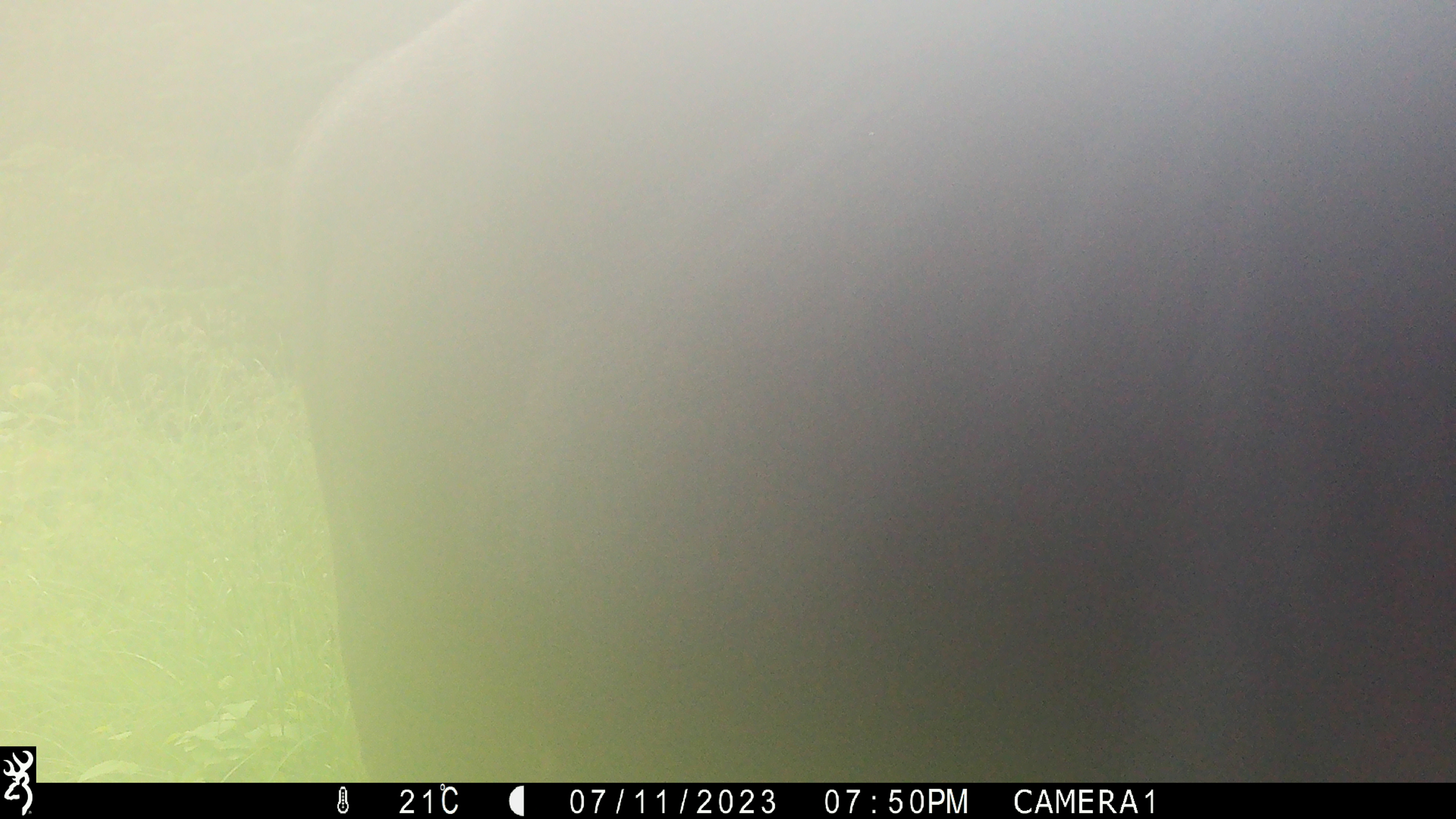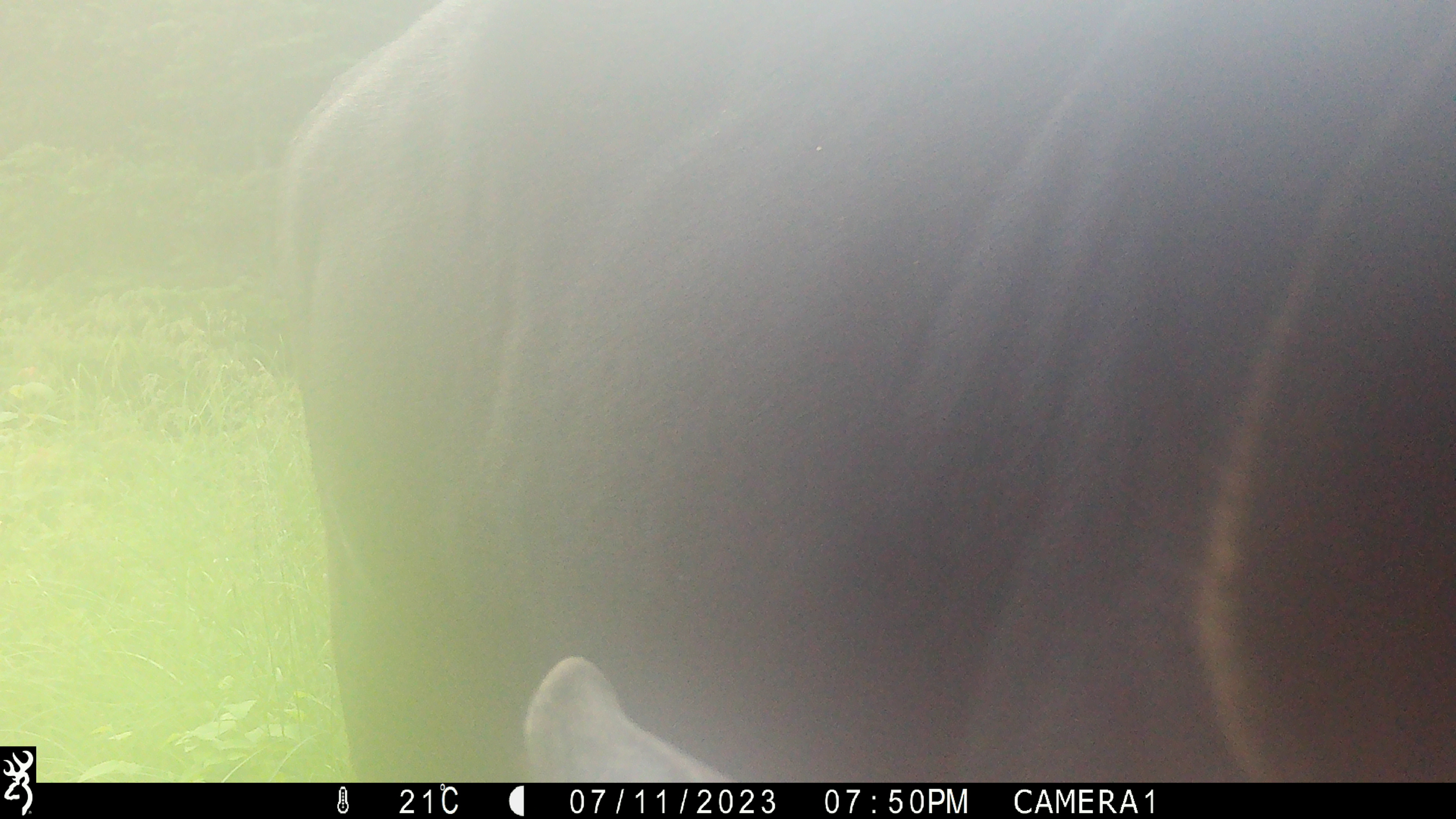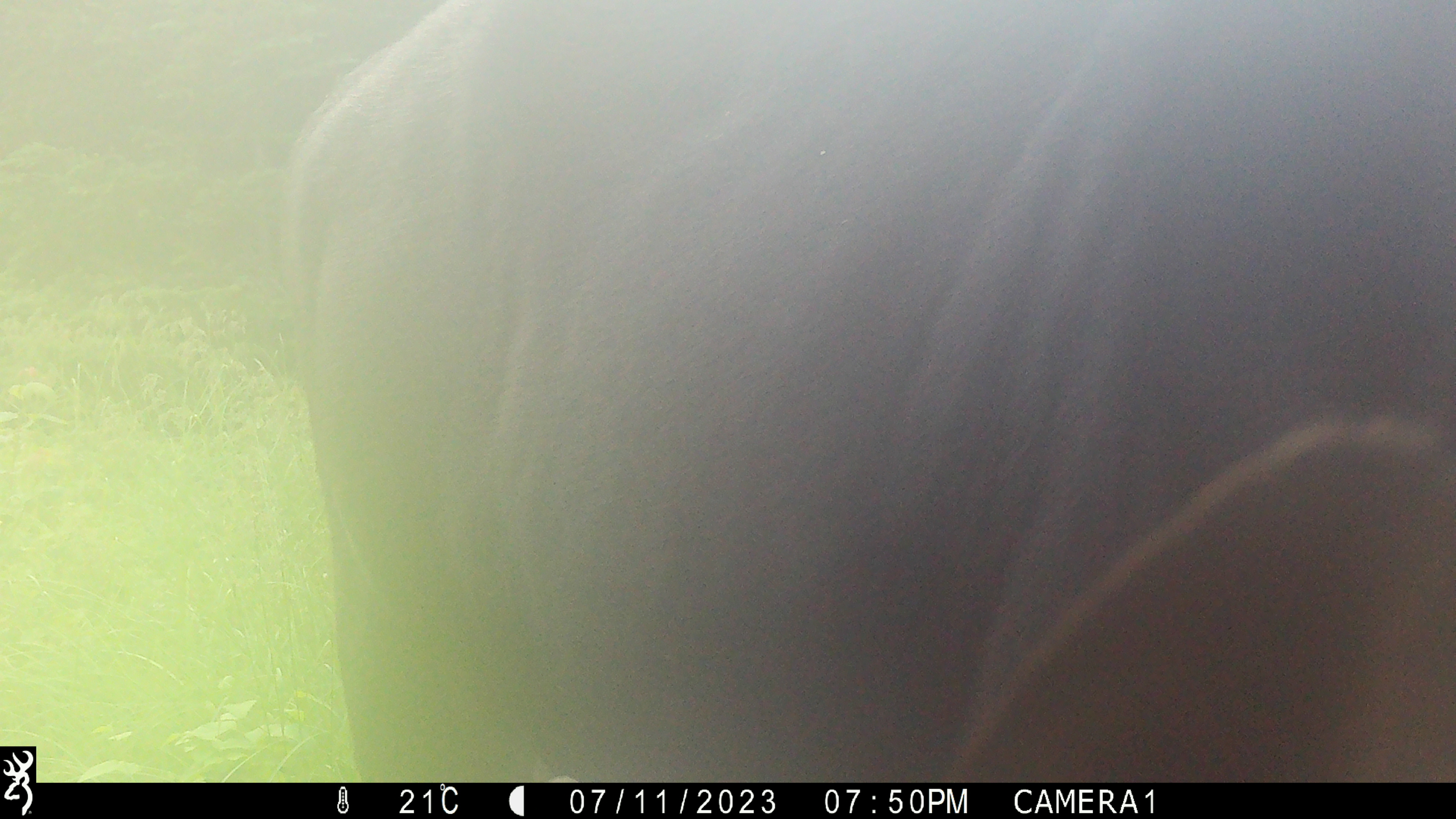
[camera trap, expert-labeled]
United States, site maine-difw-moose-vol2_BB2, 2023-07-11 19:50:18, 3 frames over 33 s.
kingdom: Animalia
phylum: Chordata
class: Mammalia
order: Artiodactyla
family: Cervidae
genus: Alces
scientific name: Alces alces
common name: moose